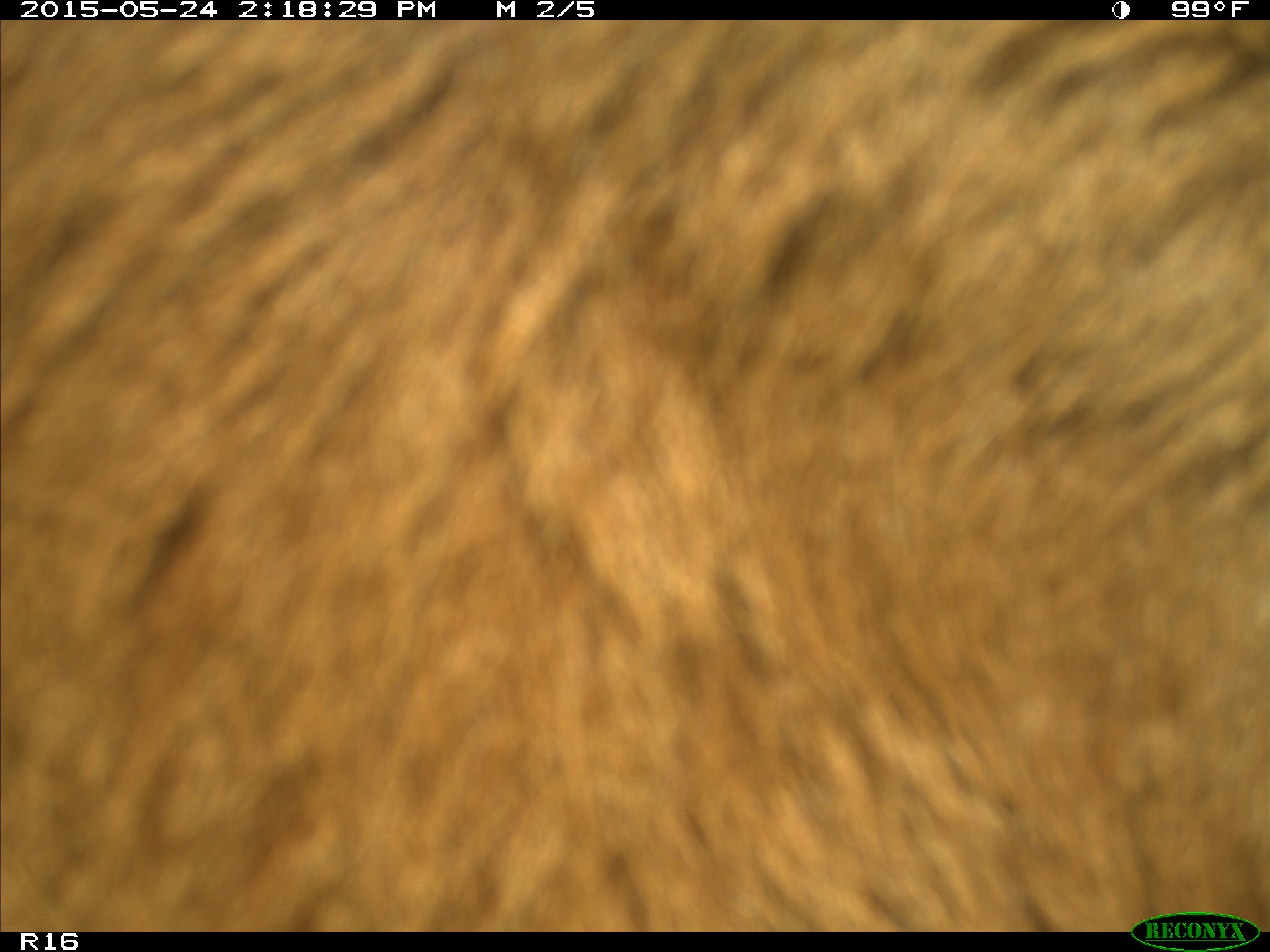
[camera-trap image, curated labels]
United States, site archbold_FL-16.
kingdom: Animalia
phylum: Chordata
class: Mammalia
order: Artiodactyla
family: Bovidae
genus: Bos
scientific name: Bos taurus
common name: domestic cow